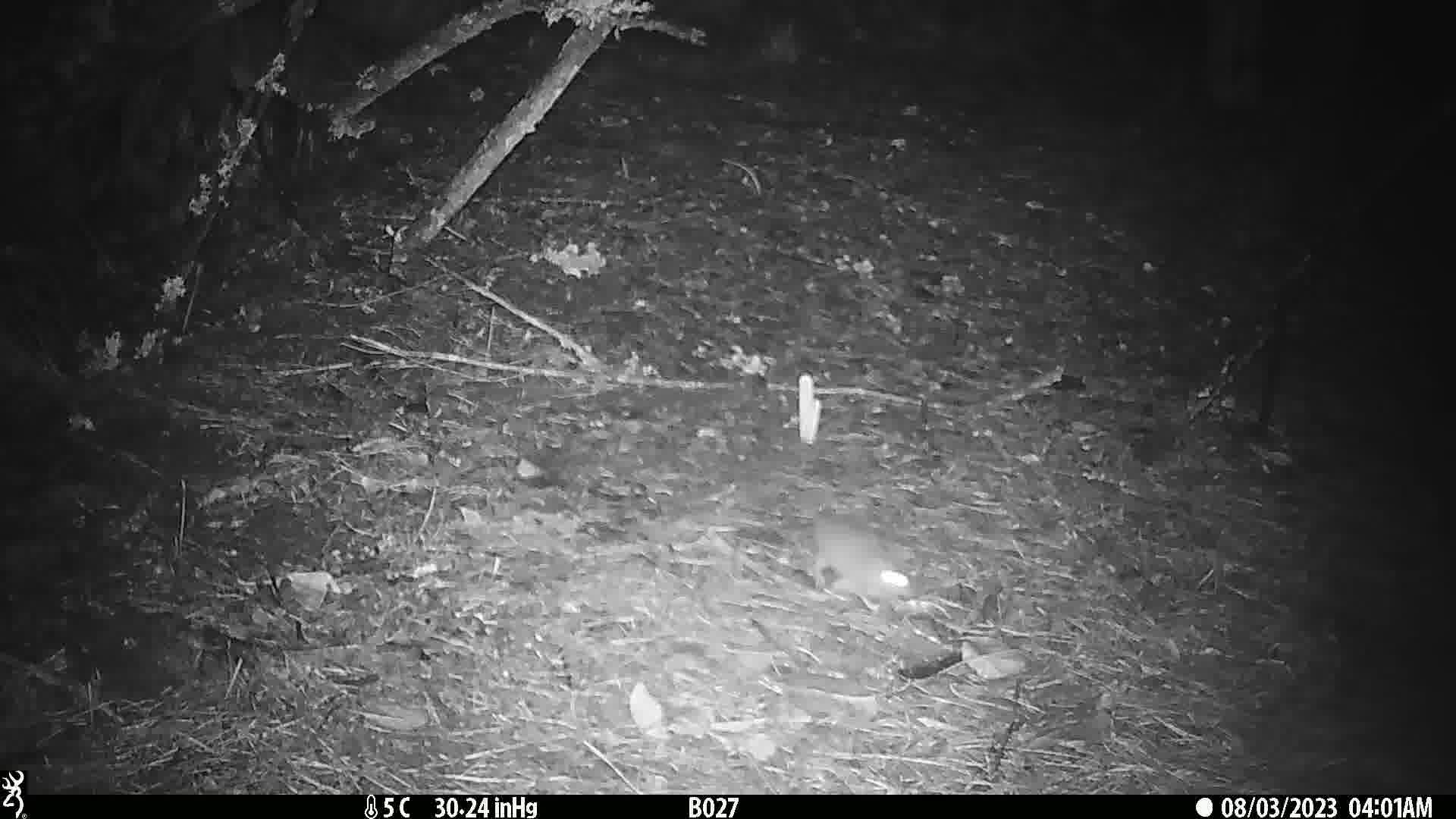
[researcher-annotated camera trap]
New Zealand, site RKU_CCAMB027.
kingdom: Animalia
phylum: Chordata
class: Mammalia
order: Rodentia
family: Muridae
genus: Rattus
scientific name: Rattus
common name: rat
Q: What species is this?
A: Rat (Rattus).